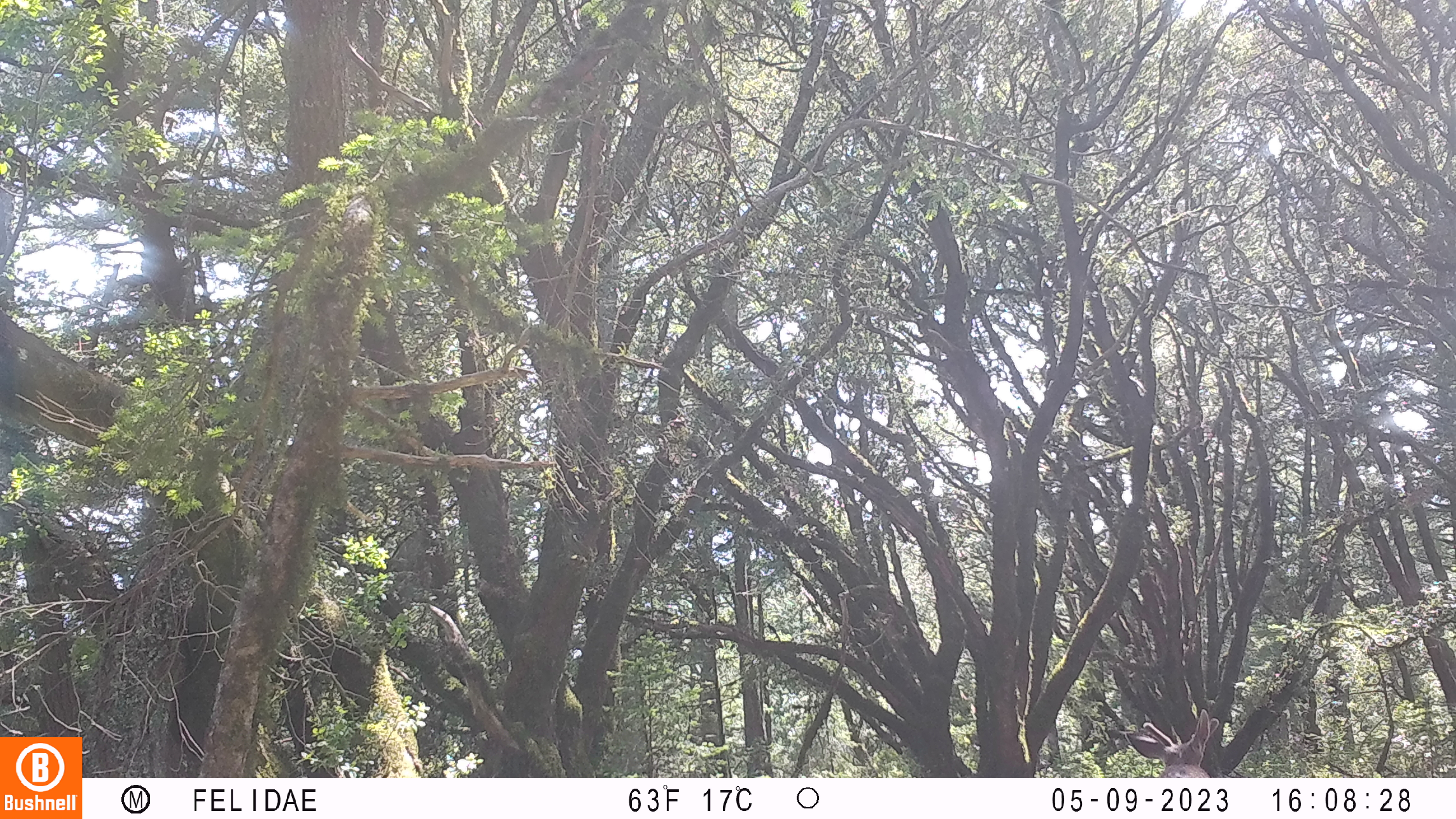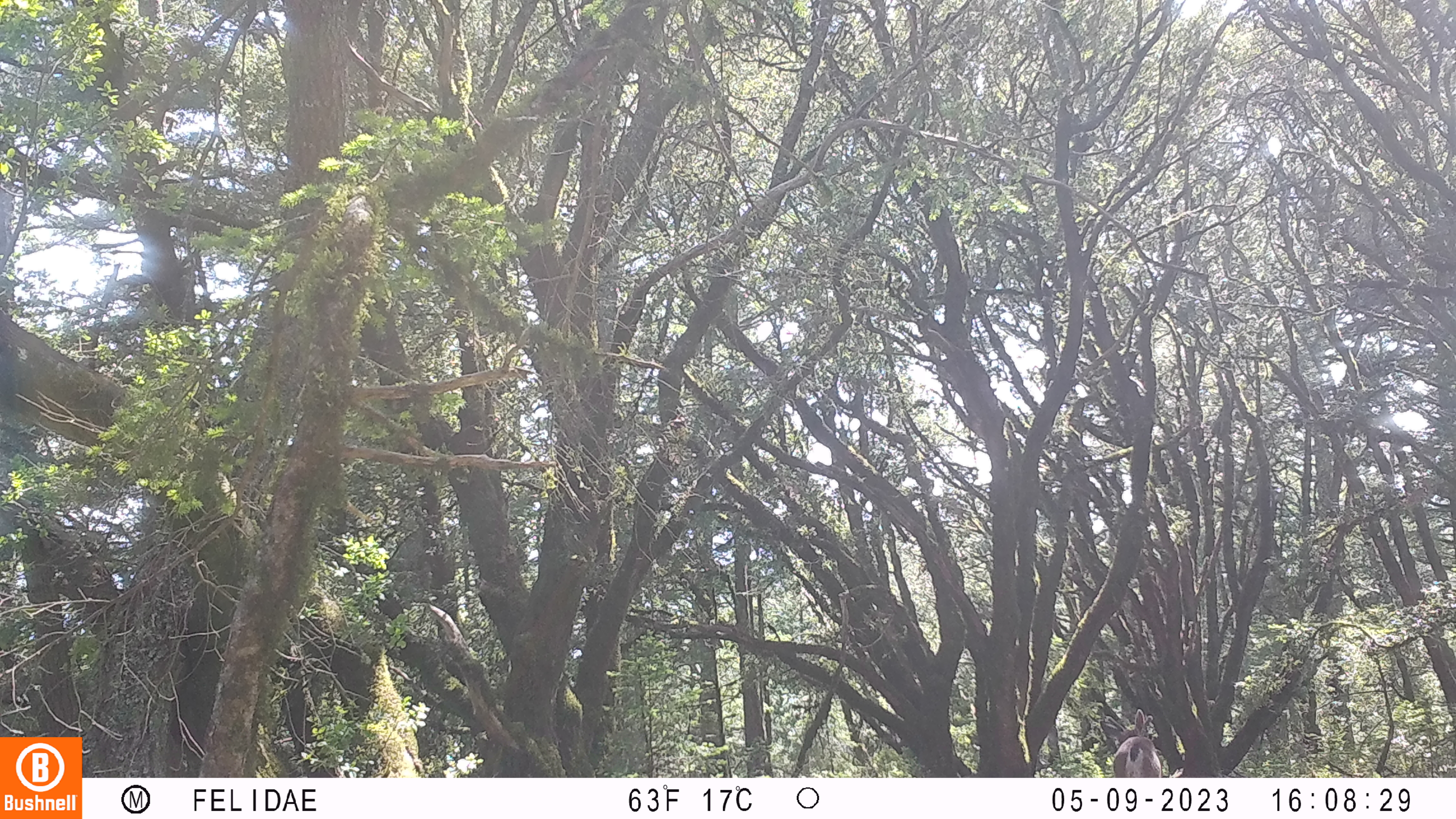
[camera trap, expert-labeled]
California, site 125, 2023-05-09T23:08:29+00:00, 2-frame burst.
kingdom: Animalia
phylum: Chordata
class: Mammalia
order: Artiodactyla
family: Cervidae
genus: Odocoileus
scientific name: Odocoileus hemionus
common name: mule deer